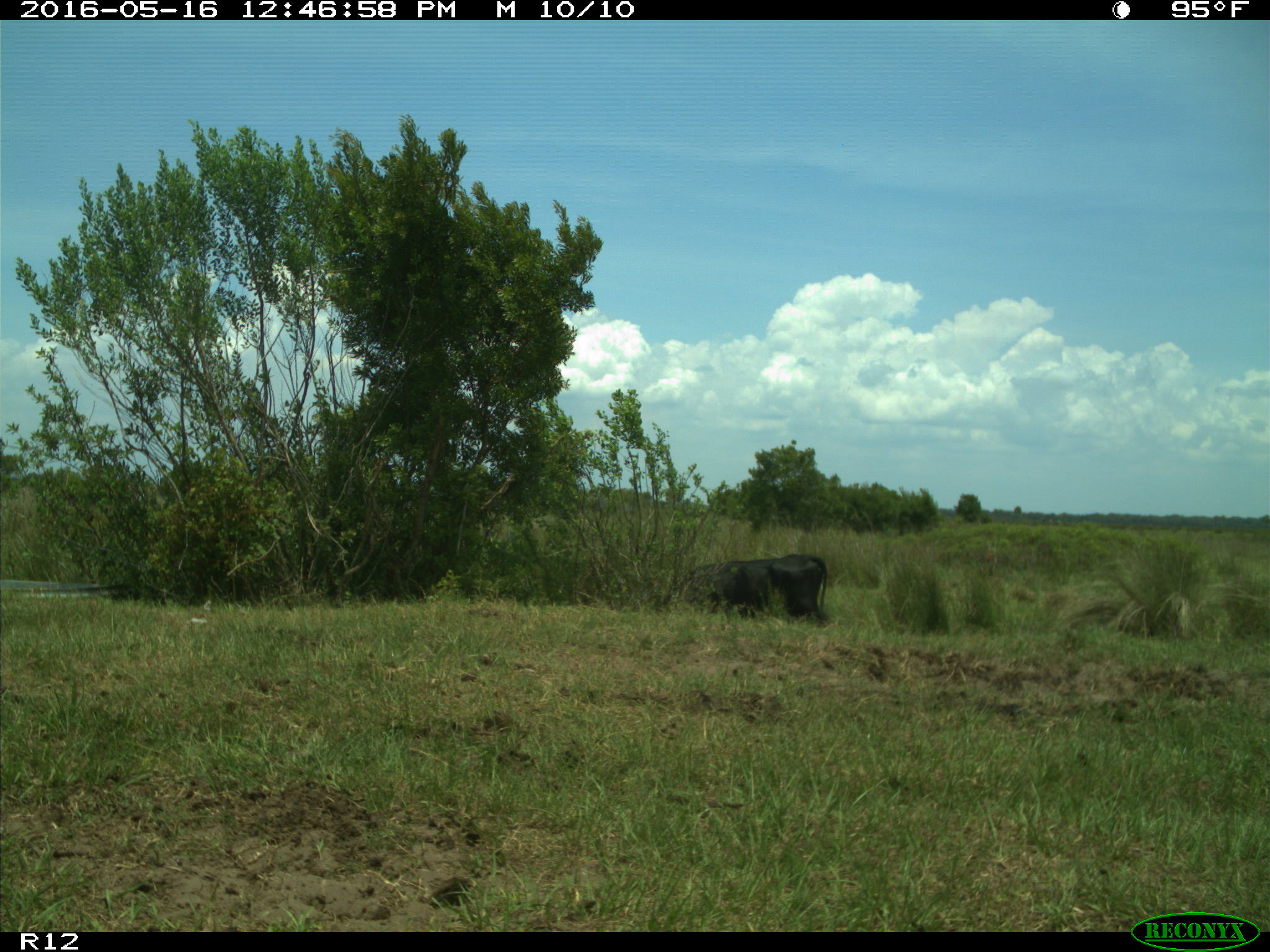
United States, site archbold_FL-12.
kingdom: Animalia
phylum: Chordata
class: Mammalia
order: Artiodactyla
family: Bovidae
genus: Bos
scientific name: Bos taurus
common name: domestic cow